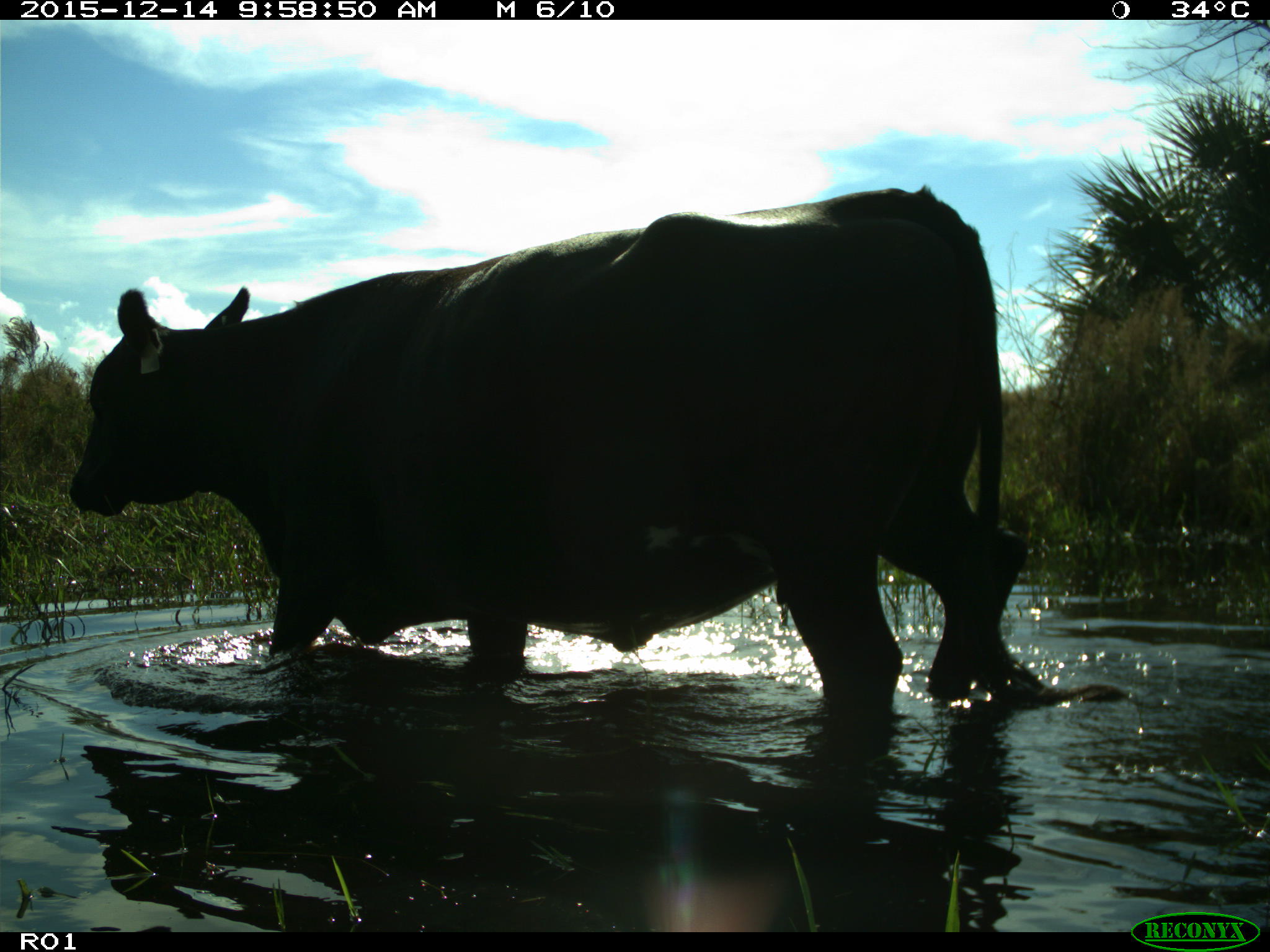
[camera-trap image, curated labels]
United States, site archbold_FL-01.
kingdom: Animalia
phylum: Chordata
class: Mammalia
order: Artiodactyla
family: Bovidae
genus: Bos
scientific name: Bos taurus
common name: domestic cow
Bos taurus (domestic cow).